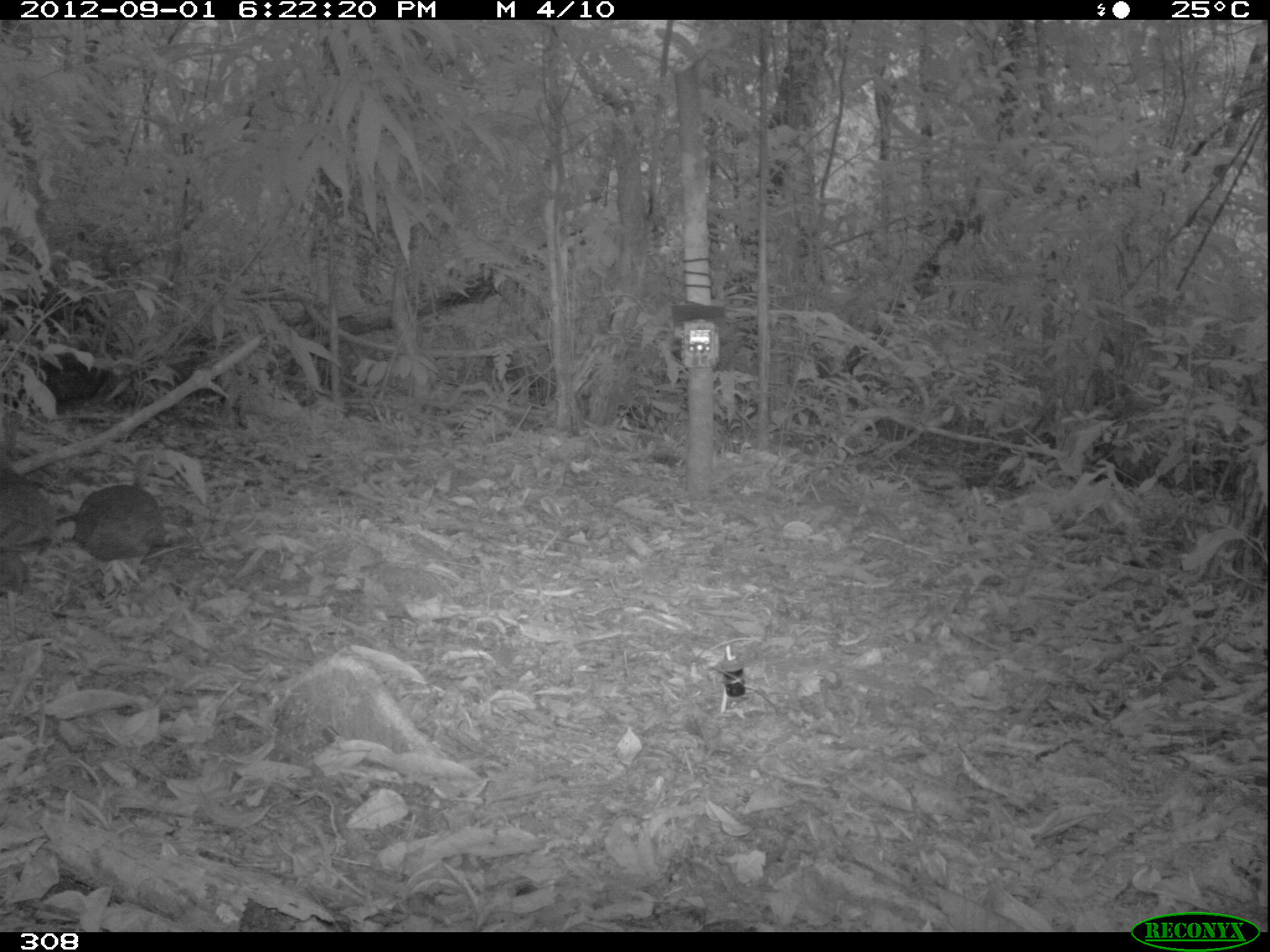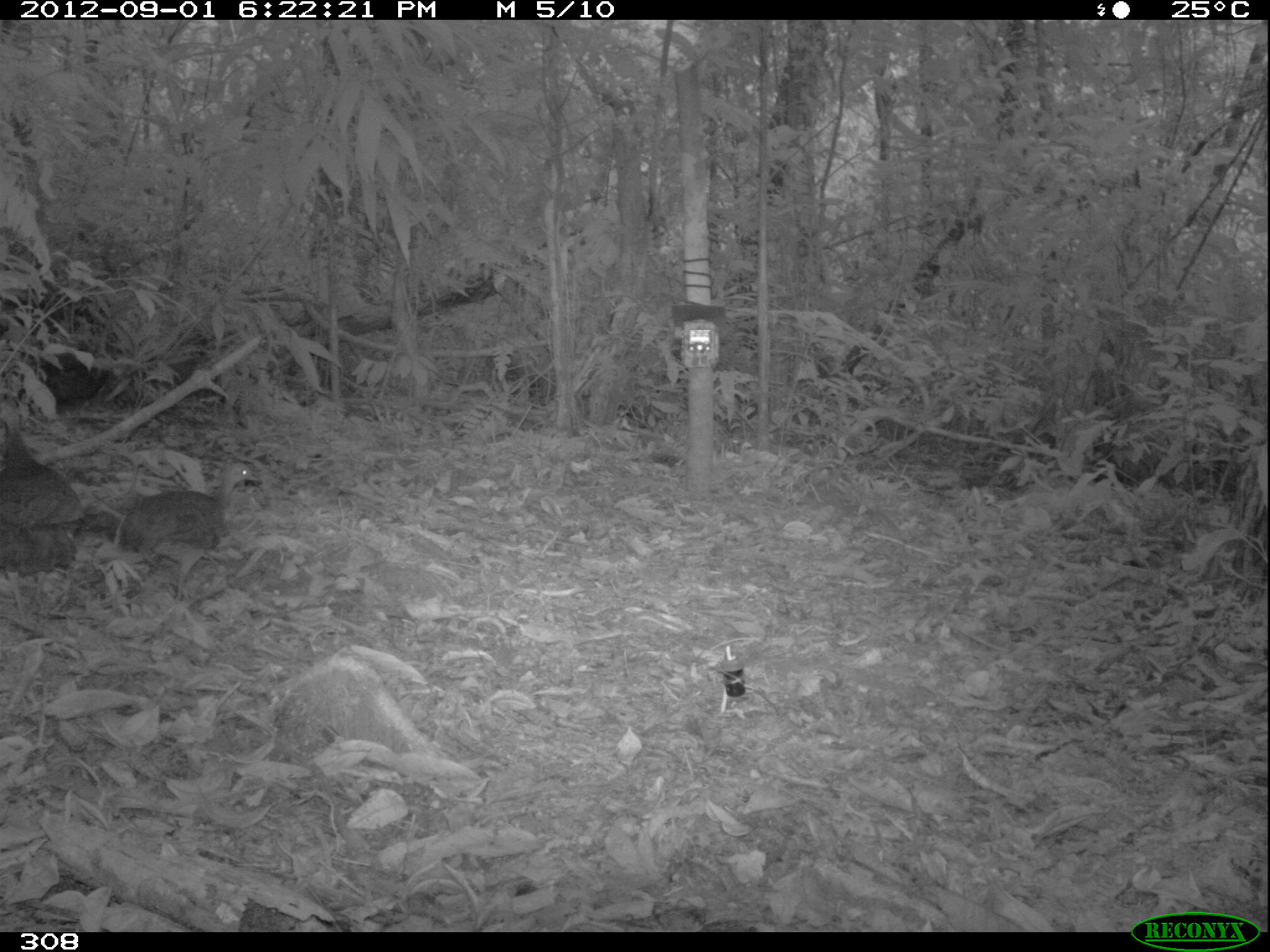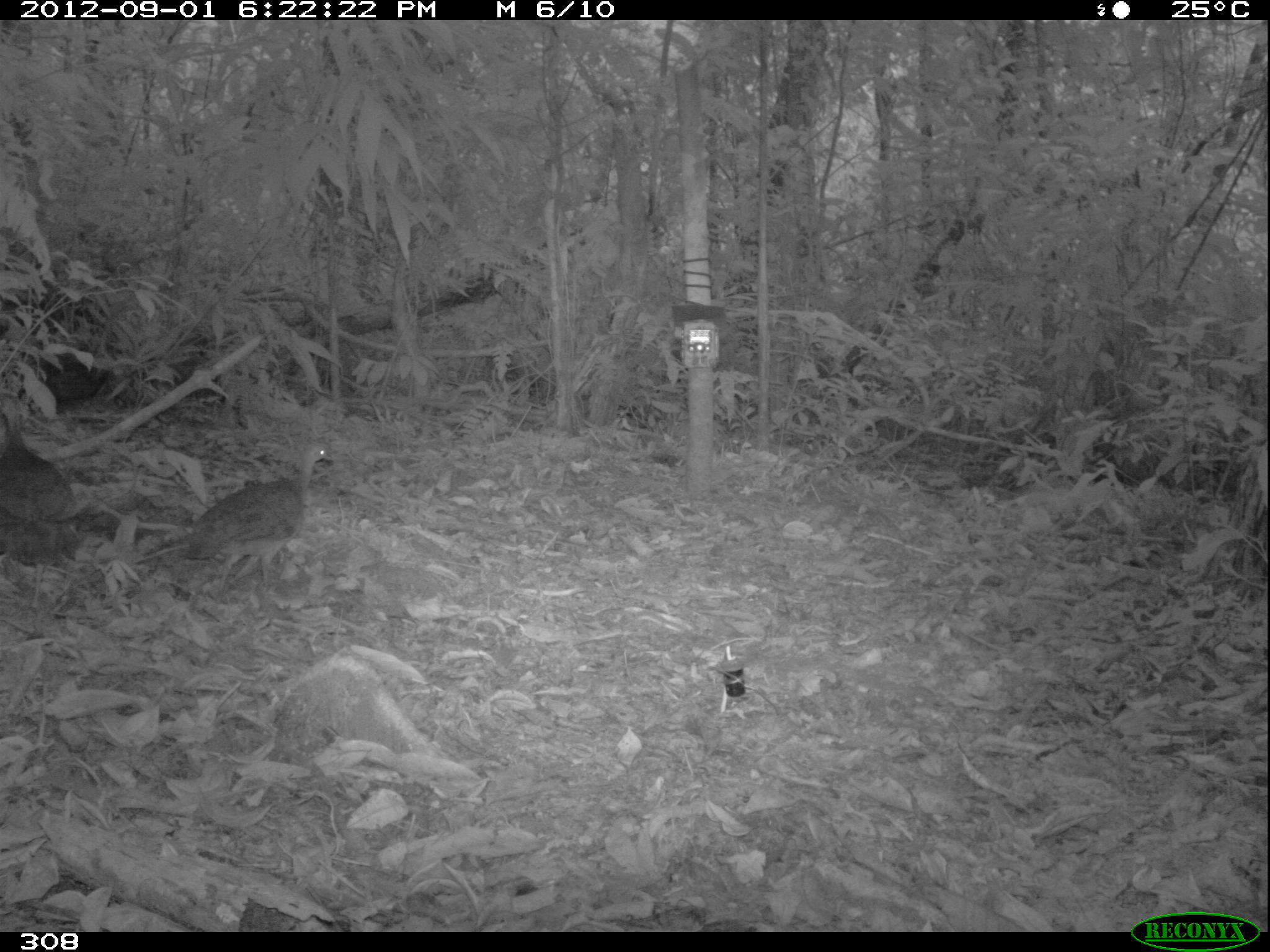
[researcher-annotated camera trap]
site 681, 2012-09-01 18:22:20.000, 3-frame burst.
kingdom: Animalia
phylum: Chordata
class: Aves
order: Galliformes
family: Phasianidae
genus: Alectoris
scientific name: Alectoris rufa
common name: red-legged partridge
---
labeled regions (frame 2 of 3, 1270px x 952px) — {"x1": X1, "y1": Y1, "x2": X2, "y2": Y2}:
alectoris rufa: {"x1": 26, "y1": 455, "x2": 261, "y2": 601}; {"x1": 1, "y1": 404, "x2": 86, "y2": 614}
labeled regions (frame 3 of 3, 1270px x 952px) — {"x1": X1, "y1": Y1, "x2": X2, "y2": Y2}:
alectoris rufa: {"x1": 180, "y1": 438, "x2": 332, "y2": 596}; {"x1": 0, "y1": 388, "x2": 80, "y2": 608}